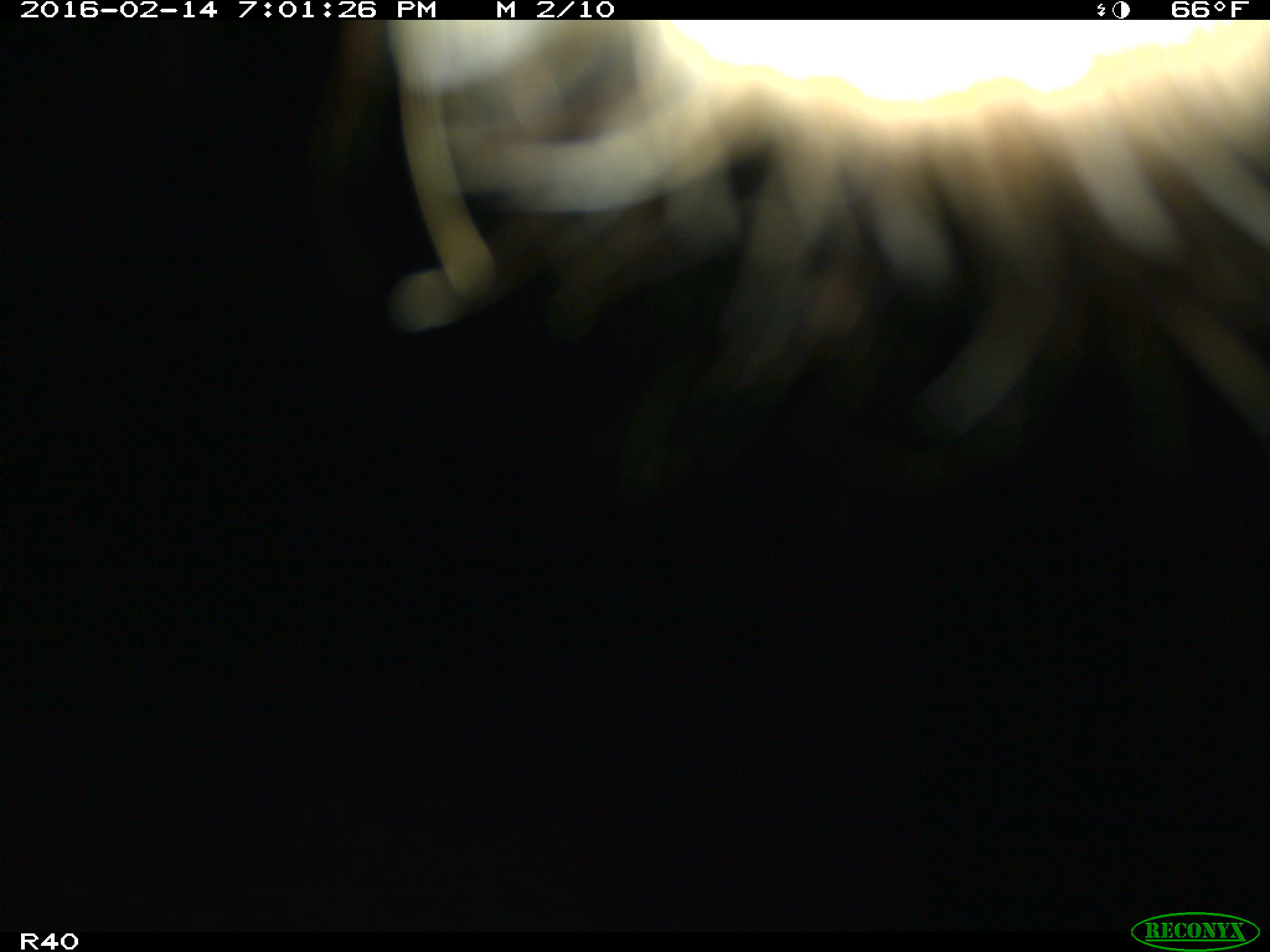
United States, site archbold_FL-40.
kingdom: Animalia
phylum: Chordata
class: Mammalia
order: Artiodactyla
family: Bovidae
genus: Bos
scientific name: Bos taurus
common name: domestic cow